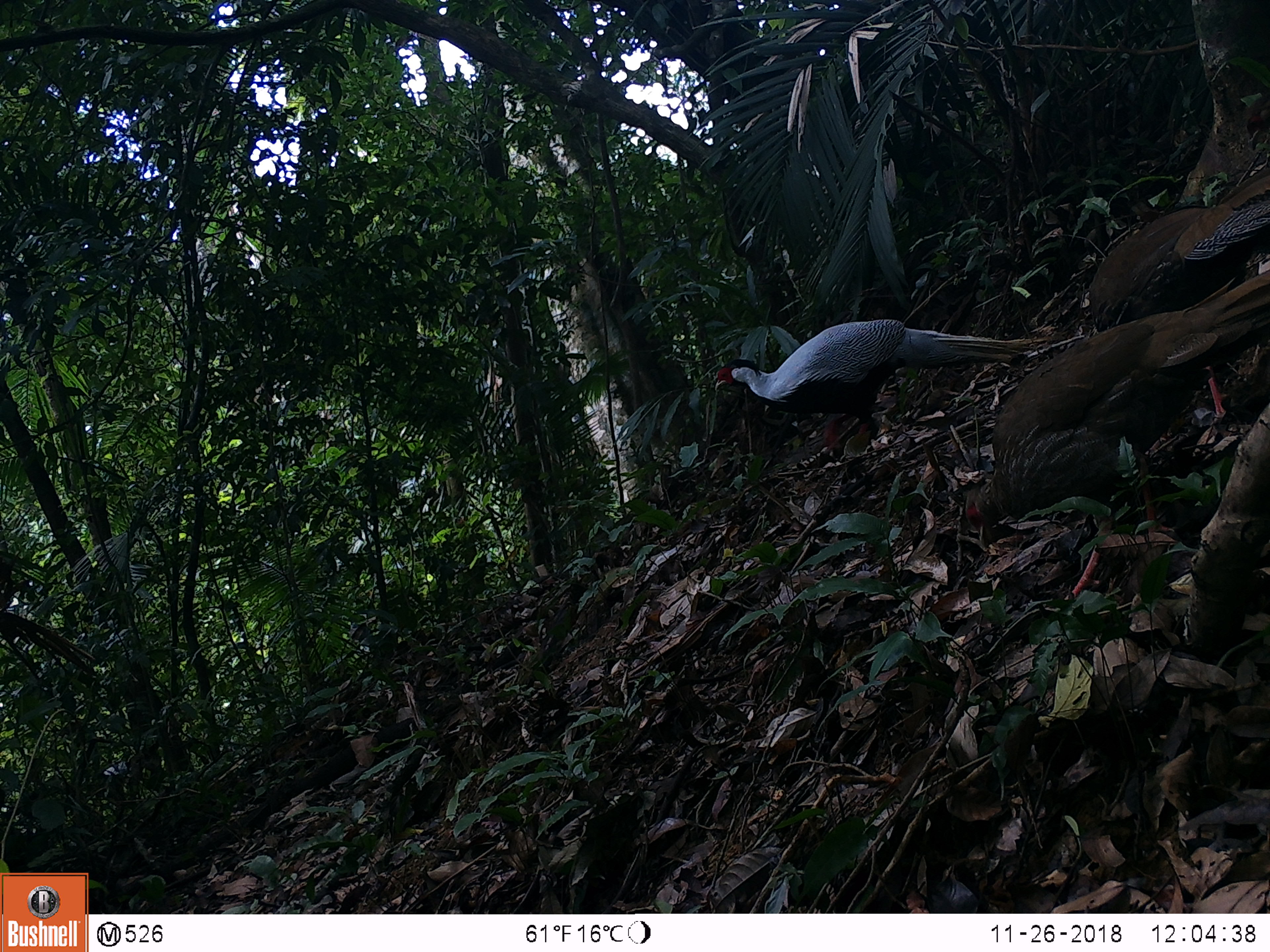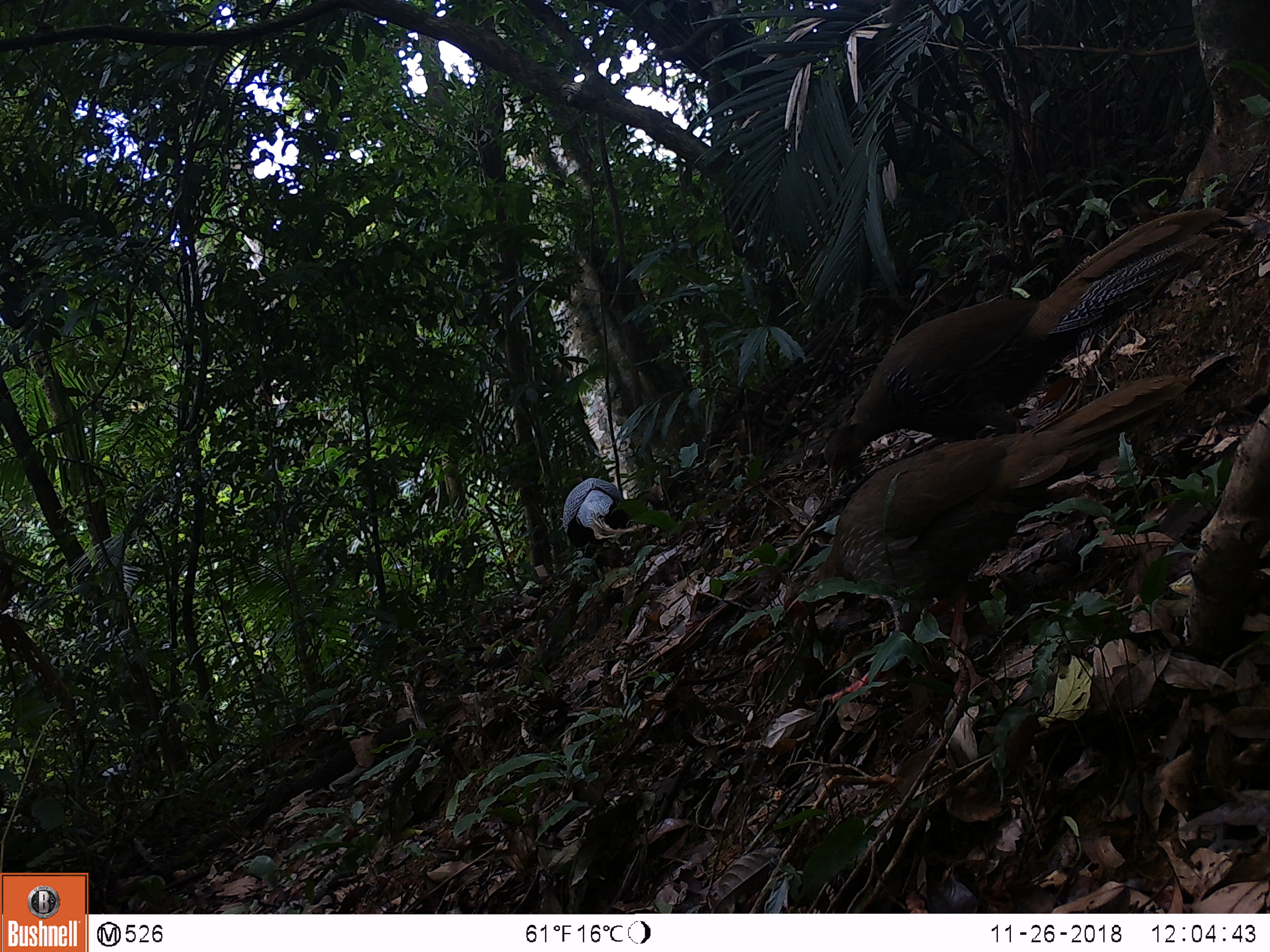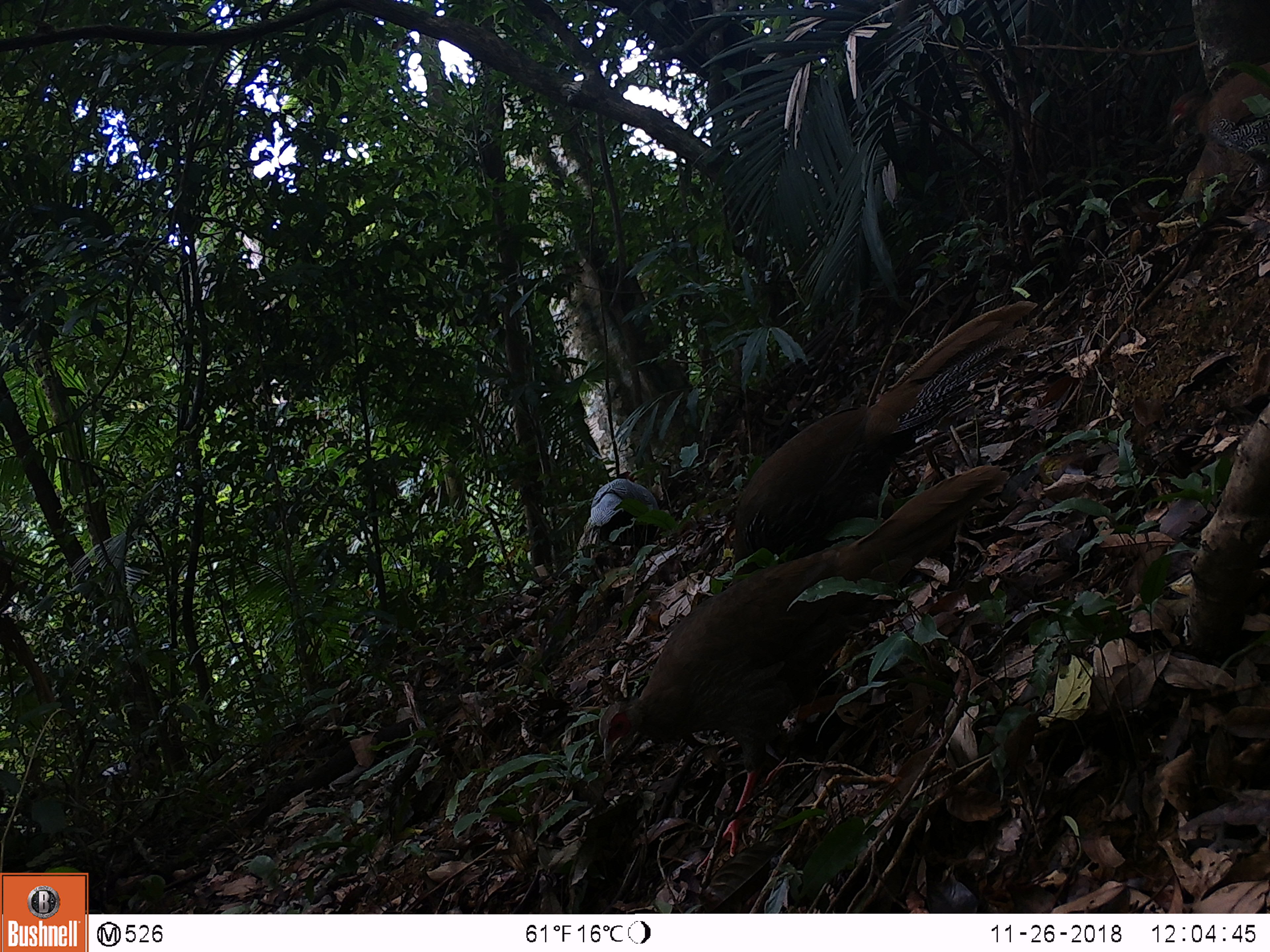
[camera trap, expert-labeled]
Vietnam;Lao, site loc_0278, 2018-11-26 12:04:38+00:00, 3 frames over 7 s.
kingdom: Animalia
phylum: Chordata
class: Aves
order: Galliformes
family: Phasianidae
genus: Lophura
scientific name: Lophura nycthemera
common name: silver pheasant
Silver pheasant (Lophura nycthemera). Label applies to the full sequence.